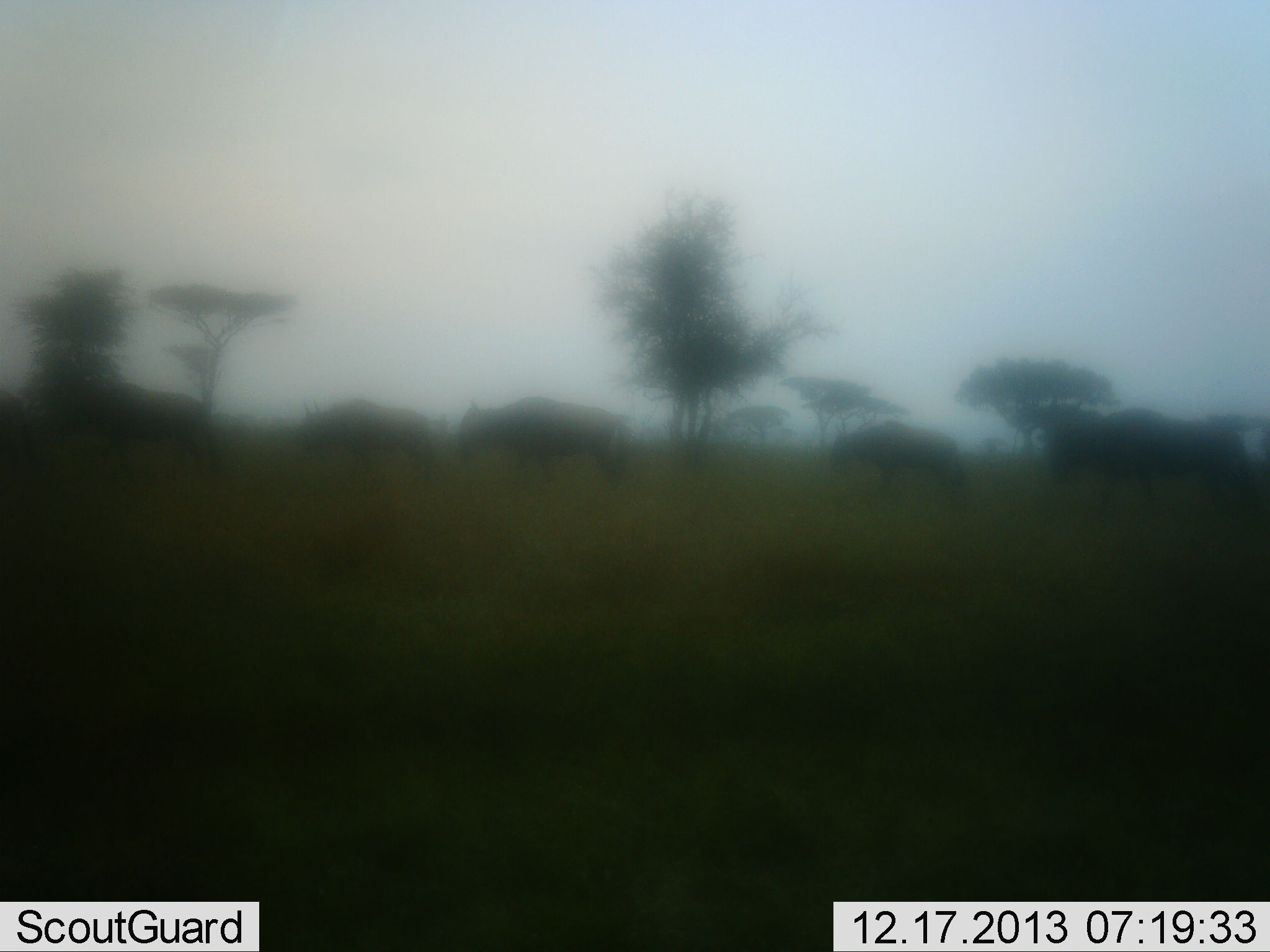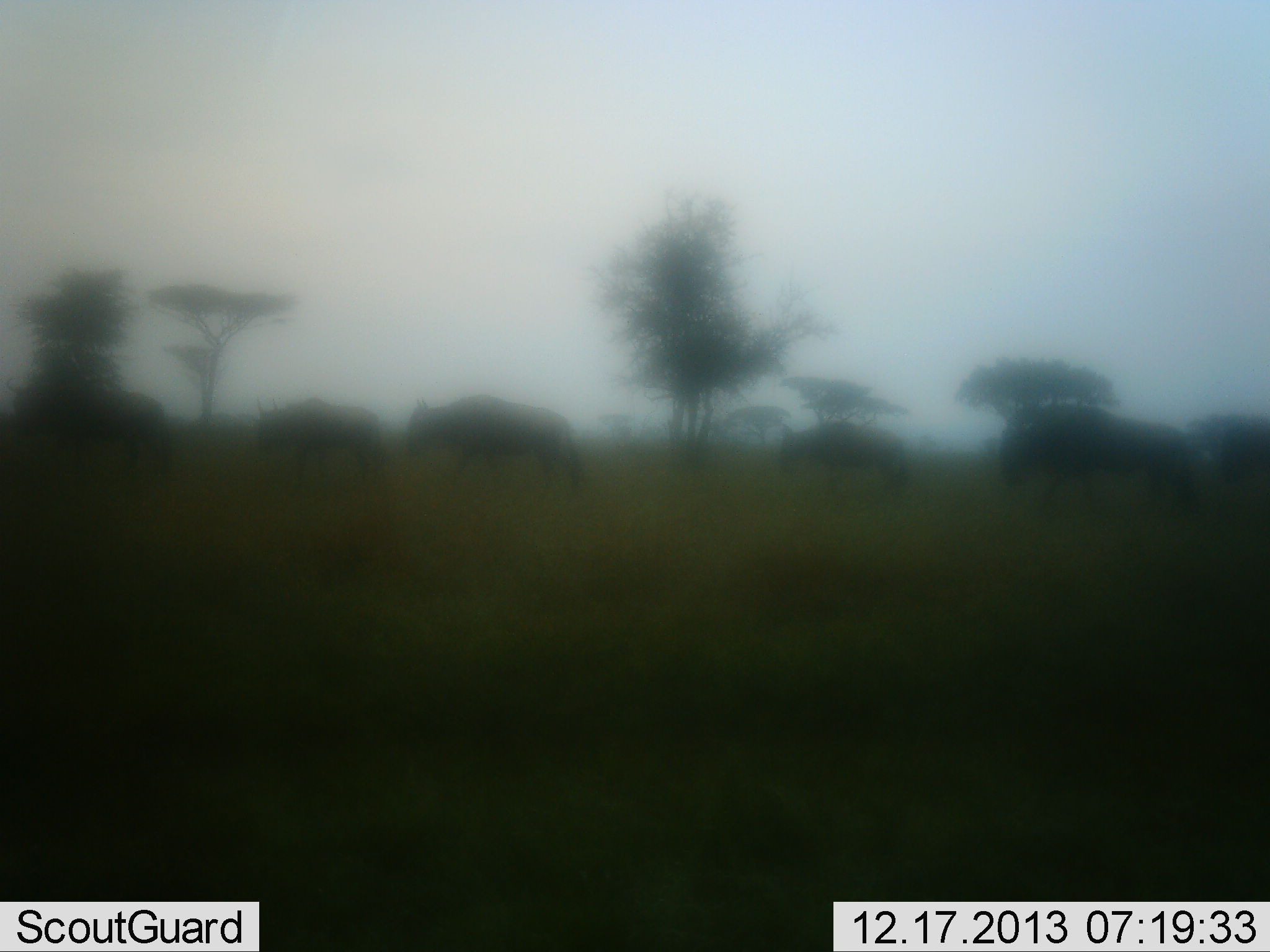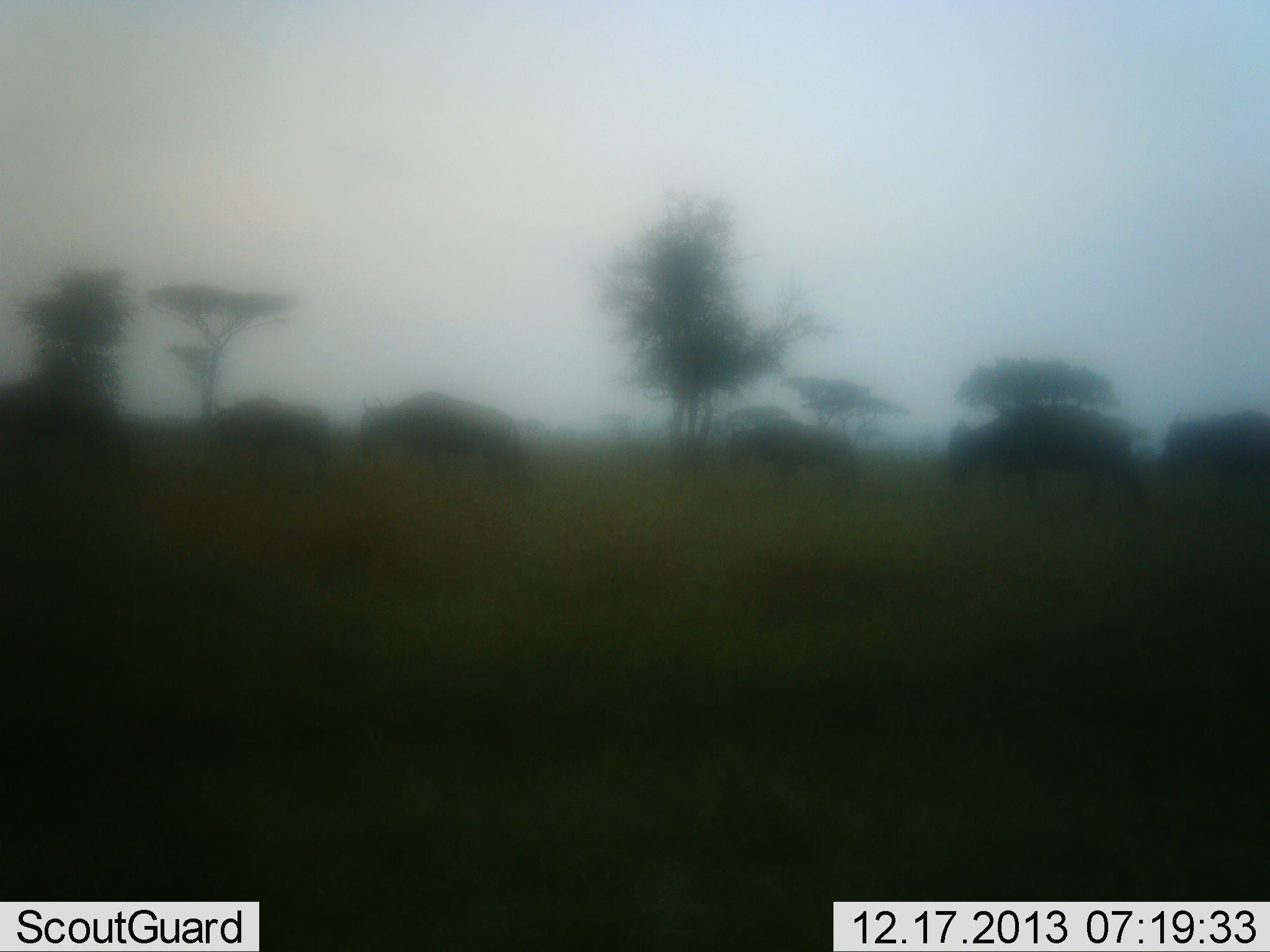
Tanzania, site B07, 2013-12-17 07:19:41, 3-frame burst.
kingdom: Animalia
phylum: Chordata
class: Mammalia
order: Artiodactyla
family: Bovidae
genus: Connochaetes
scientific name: Connochaetes taurinus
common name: blue wildebeest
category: wildebeest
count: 6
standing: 0%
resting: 0%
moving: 100%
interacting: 0%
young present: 0%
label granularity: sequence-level